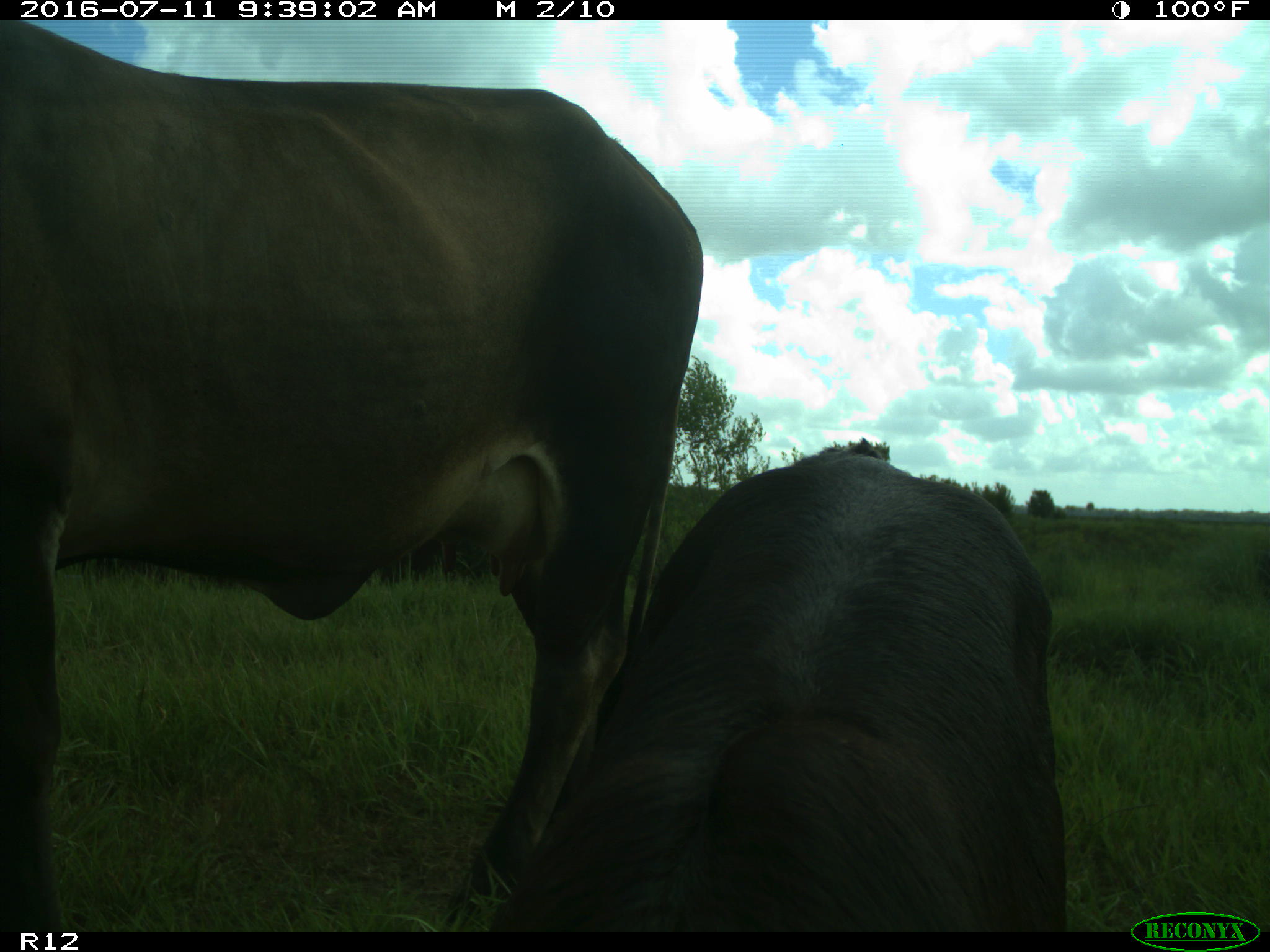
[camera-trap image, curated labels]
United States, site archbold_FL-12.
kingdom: Animalia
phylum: Chordata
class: Mammalia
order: Artiodactyla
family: Bovidae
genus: Bos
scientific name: Bos taurus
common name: domestic cow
Bos taurus (domestic cow).